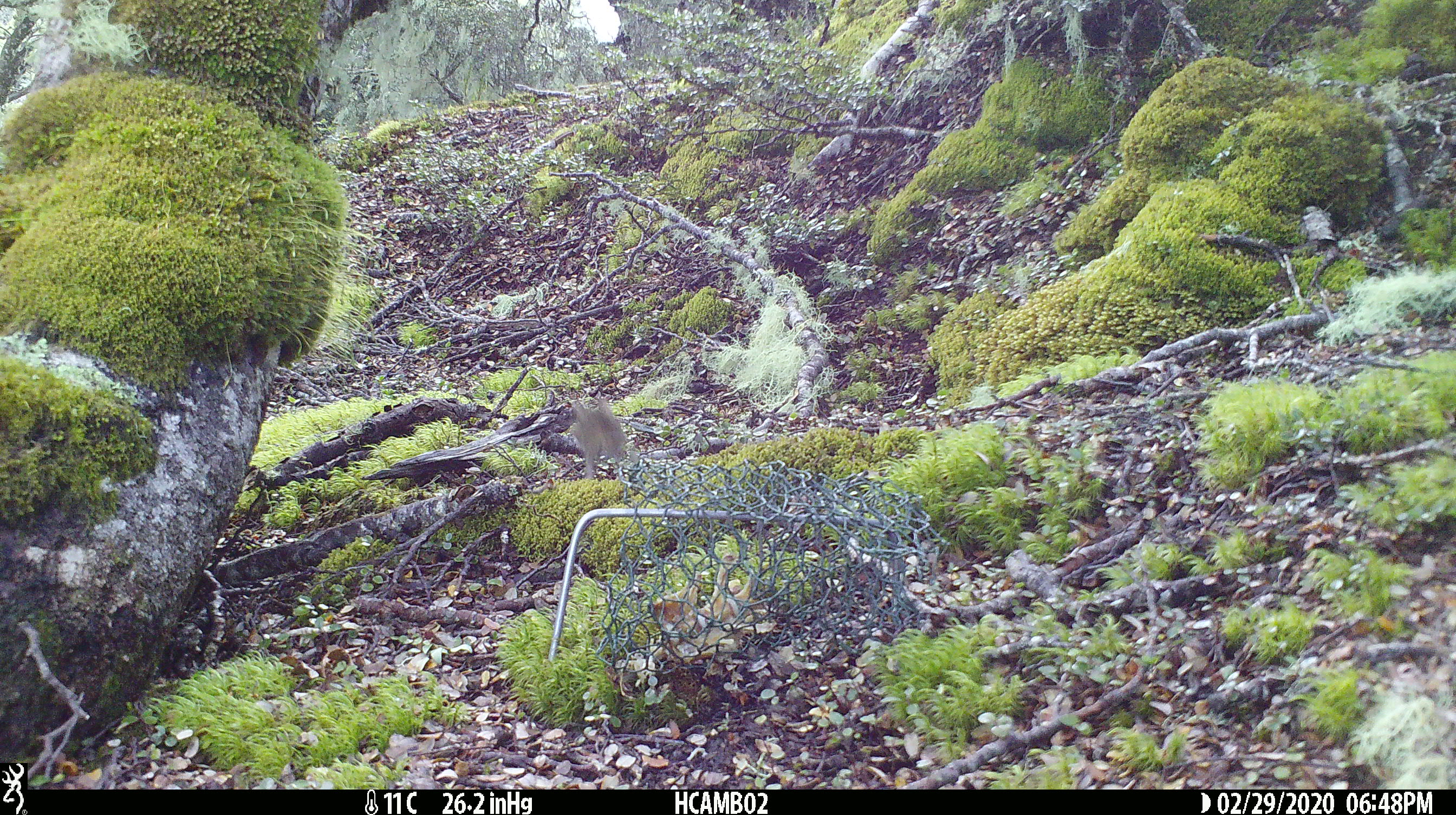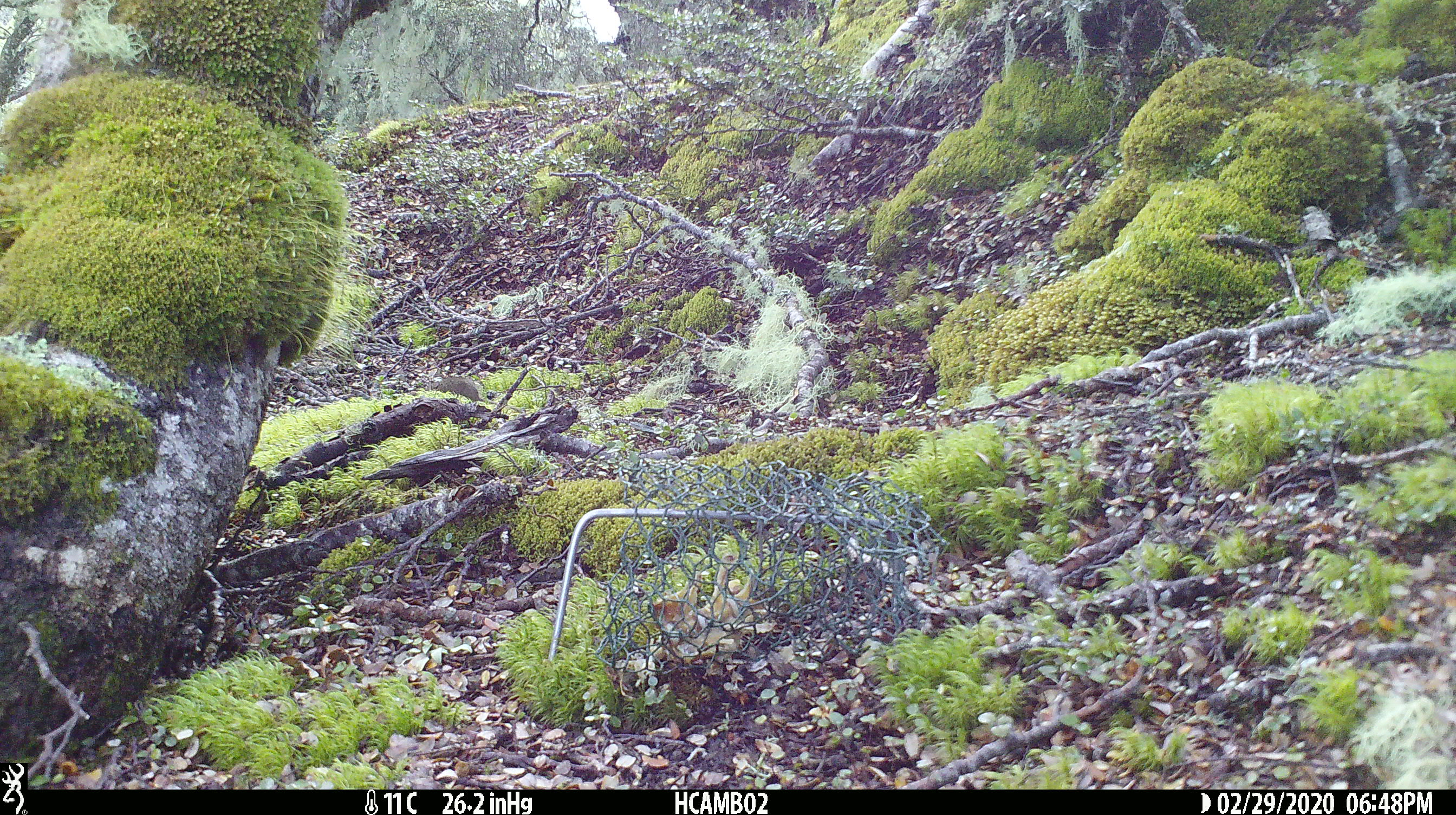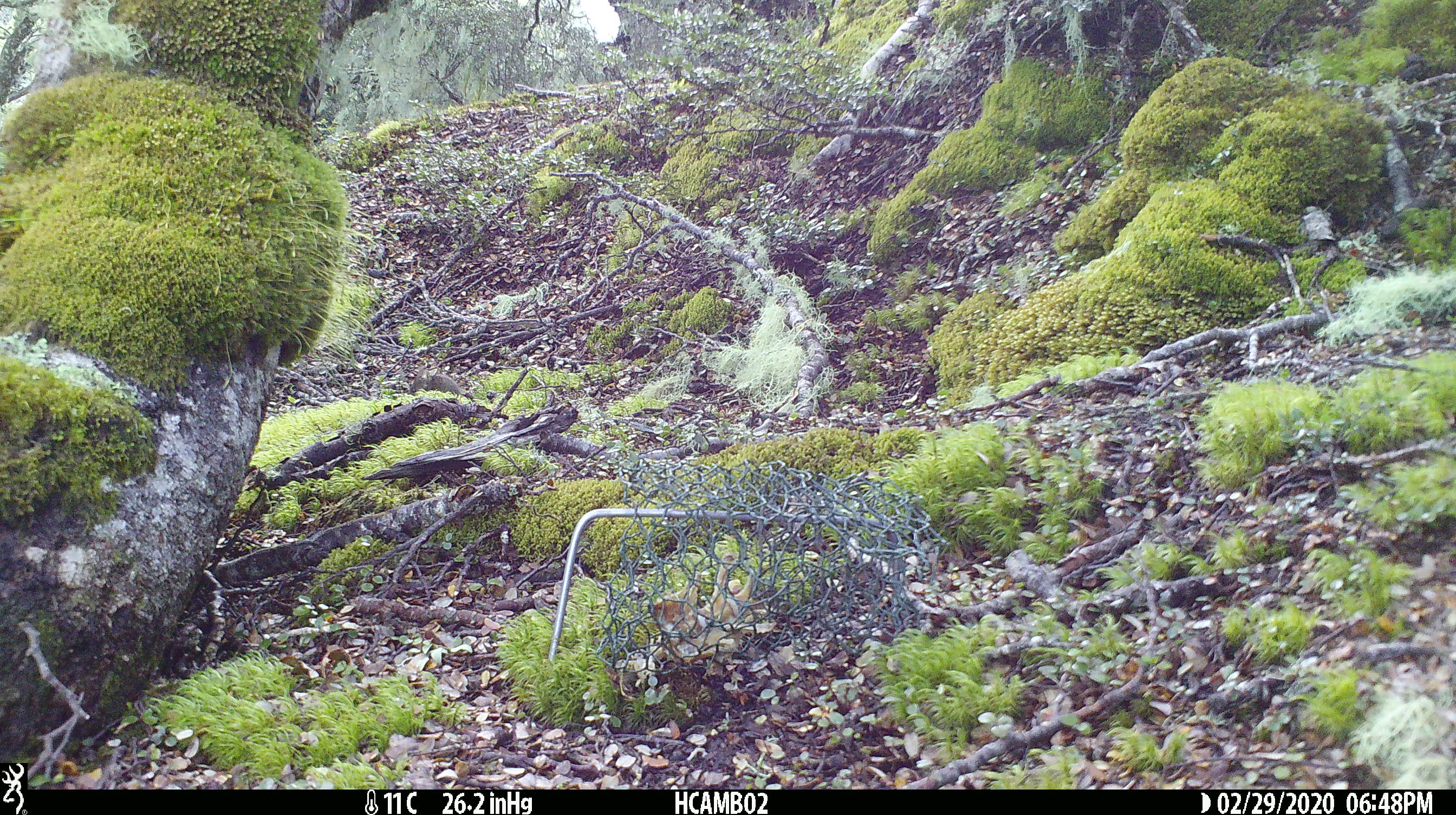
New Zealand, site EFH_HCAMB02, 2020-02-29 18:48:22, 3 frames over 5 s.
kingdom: Animalia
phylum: Chordata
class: Mammalia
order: Rodentia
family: Muridae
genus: Mus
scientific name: Mus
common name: mouse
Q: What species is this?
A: Mouse (Mus).